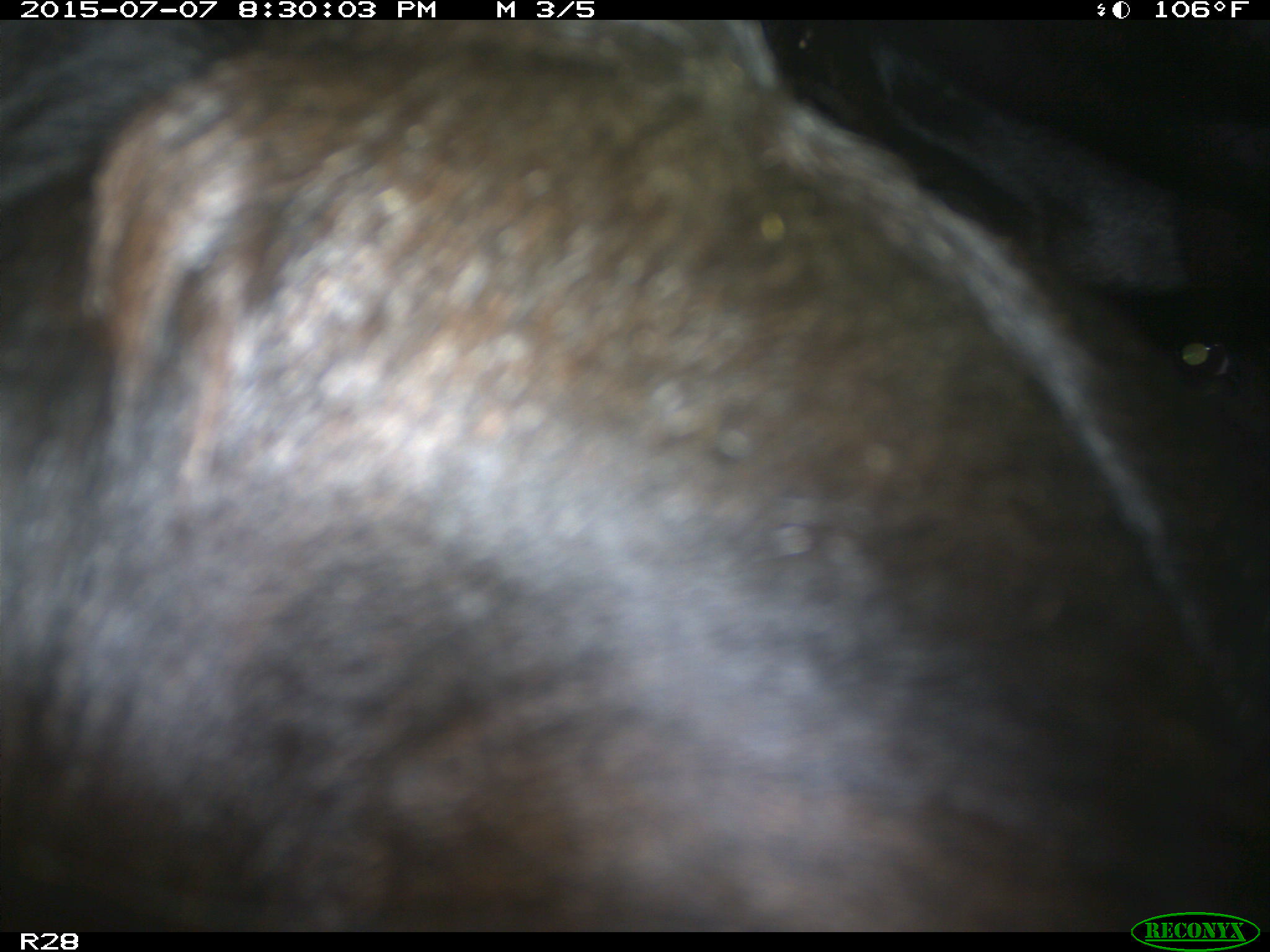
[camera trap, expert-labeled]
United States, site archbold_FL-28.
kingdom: Animalia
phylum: Chordata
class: Mammalia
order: Artiodactyla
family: Bovidae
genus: Bos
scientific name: Bos taurus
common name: domestic cow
Bos taurus (domestic cow).